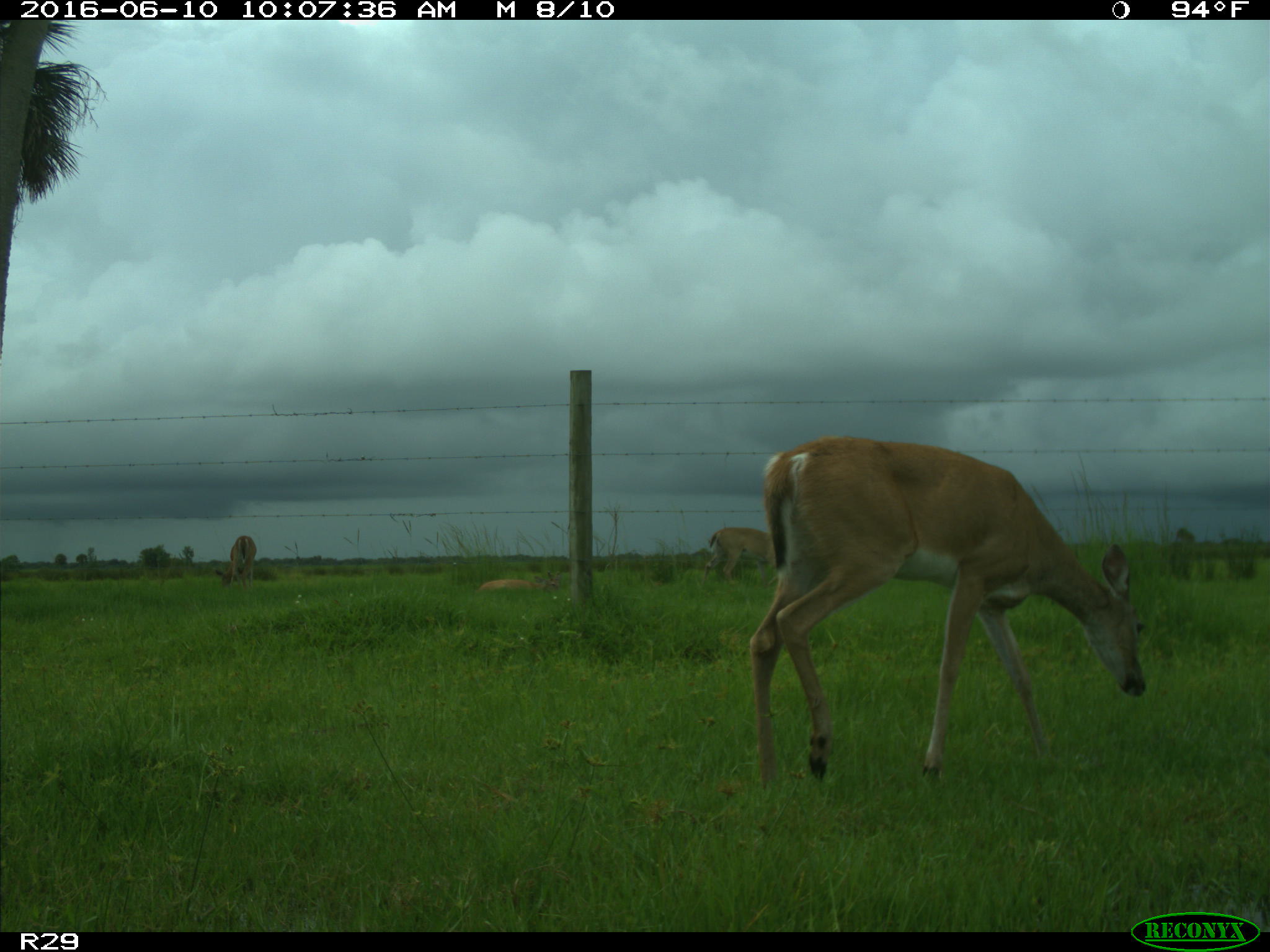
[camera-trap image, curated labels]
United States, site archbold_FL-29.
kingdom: Animalia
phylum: Chordata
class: Mammalia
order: Artiodactyla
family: Cervidae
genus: Odocoileus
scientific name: Odocoileus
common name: deer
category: unidentified deer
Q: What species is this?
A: Unidentified deer (deer) (Odocoileus).